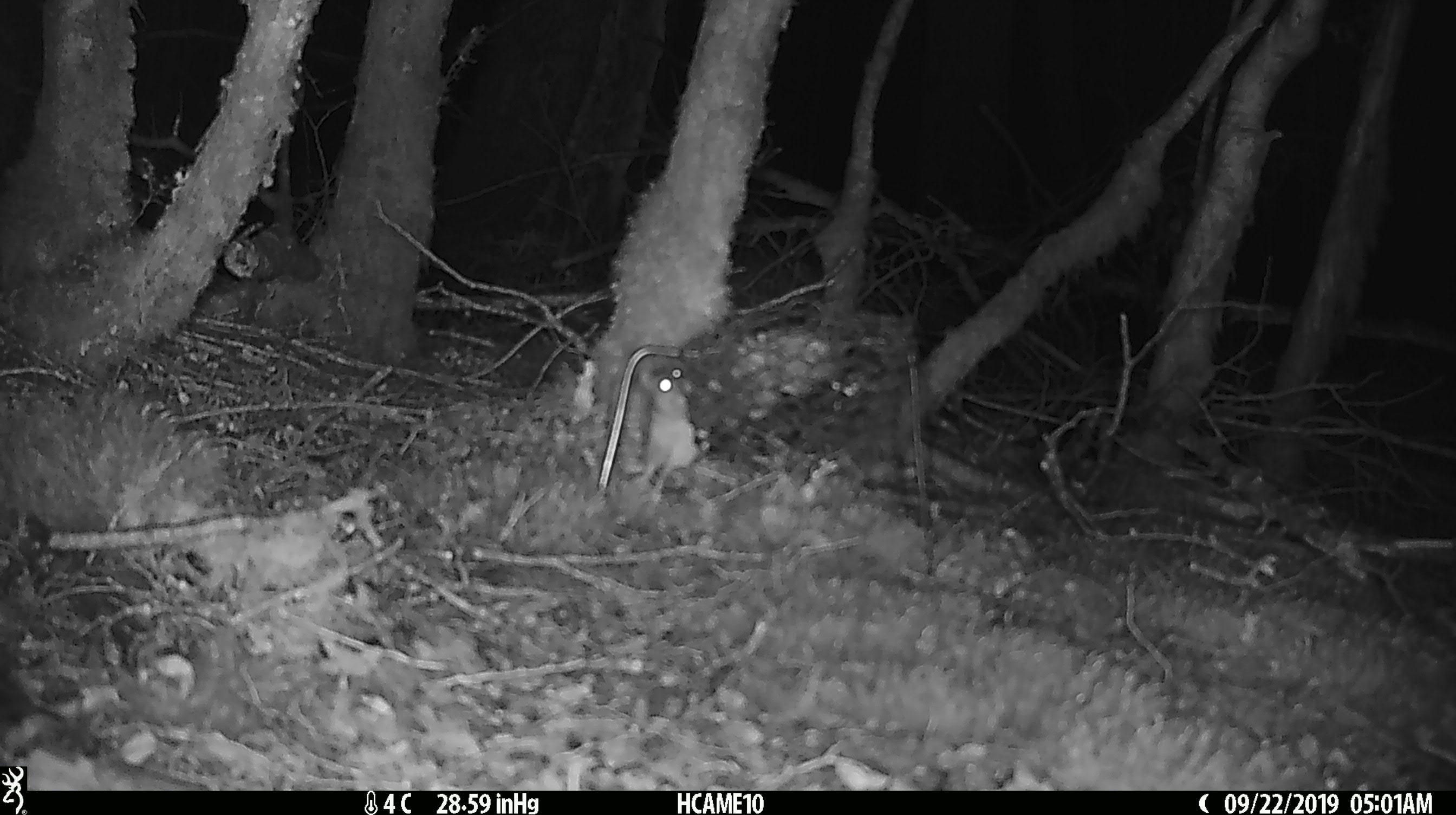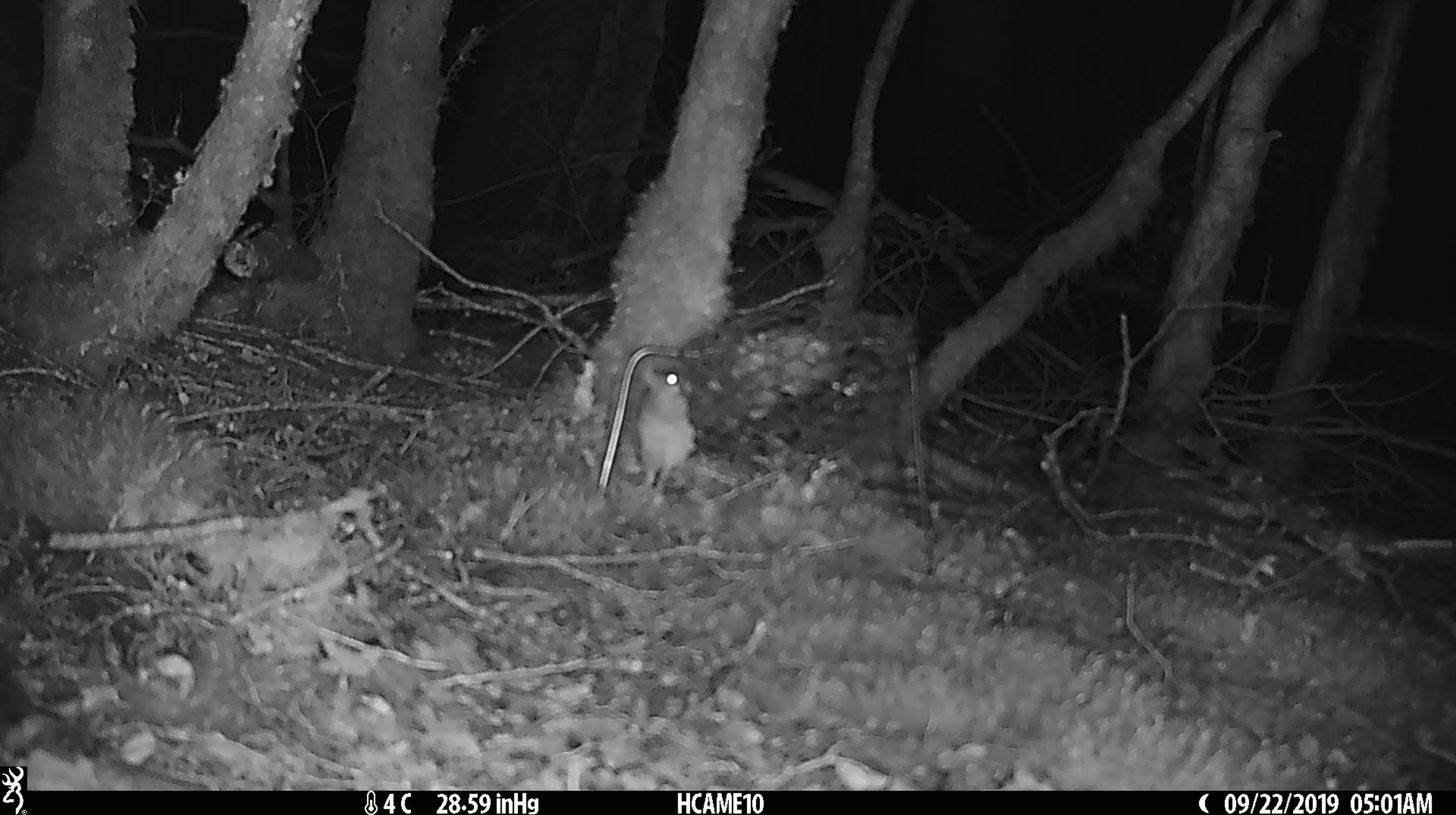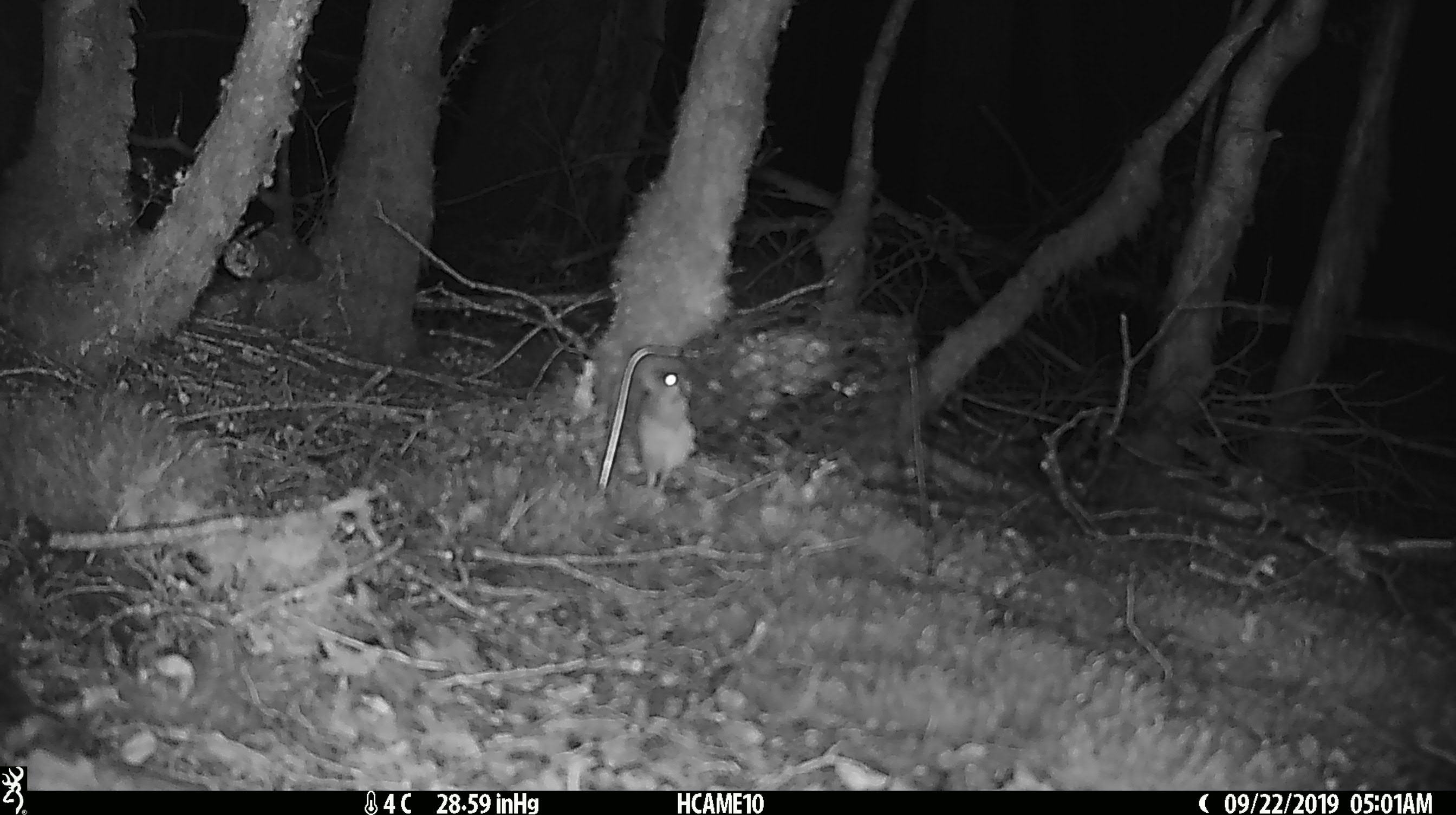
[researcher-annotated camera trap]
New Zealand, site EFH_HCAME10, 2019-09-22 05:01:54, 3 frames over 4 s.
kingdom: Animalia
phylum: Chordata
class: Mammalia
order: Rodentia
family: Muridae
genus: Mus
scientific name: Mus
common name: mouse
Mouse (Mus).